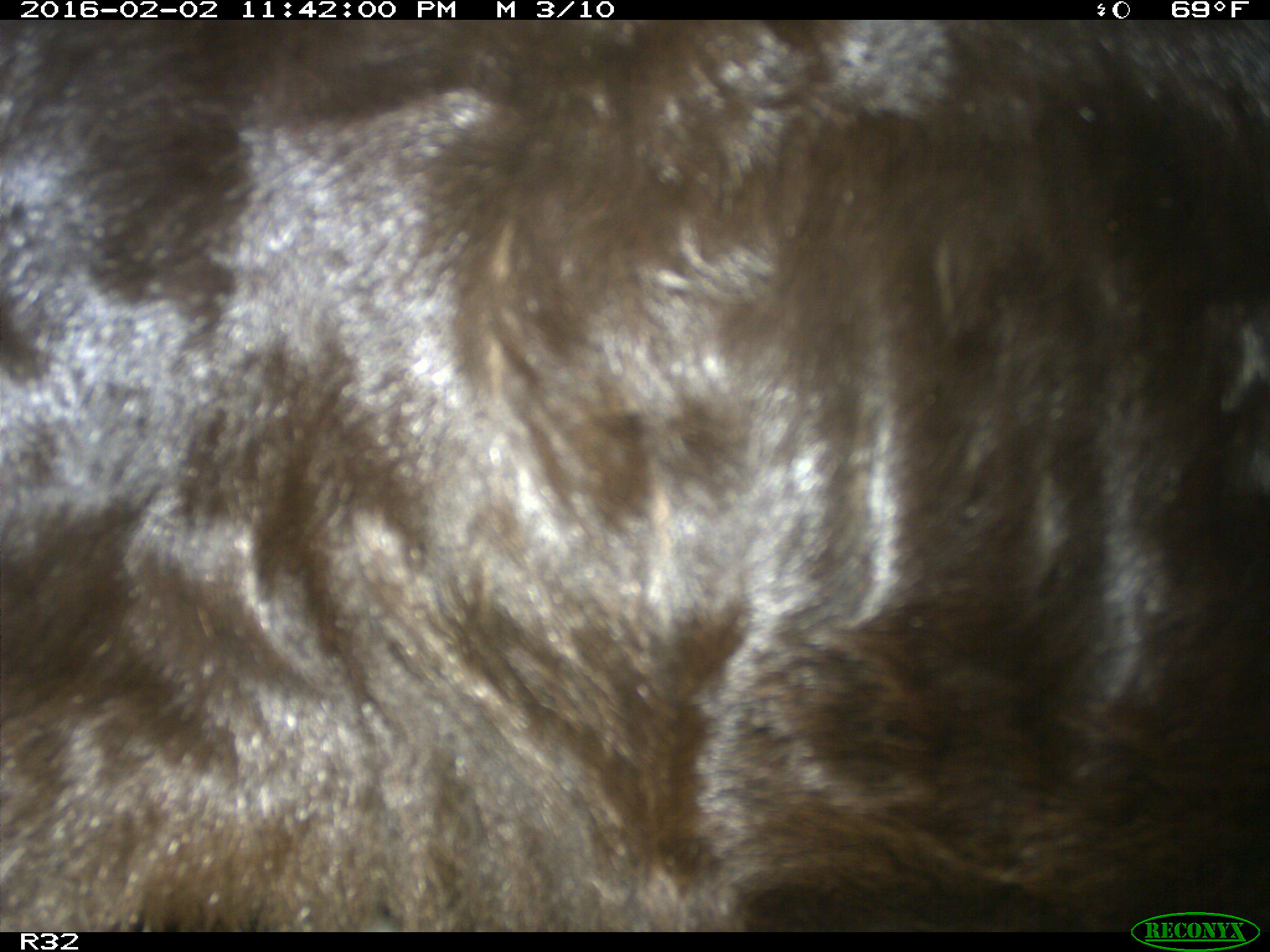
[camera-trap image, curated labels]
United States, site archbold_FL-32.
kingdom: Animalia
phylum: Chordata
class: Mammalia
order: Artiodactyla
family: Bovidae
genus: Bos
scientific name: Bos taurus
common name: domestic cow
Bos taurus (domestic cow).